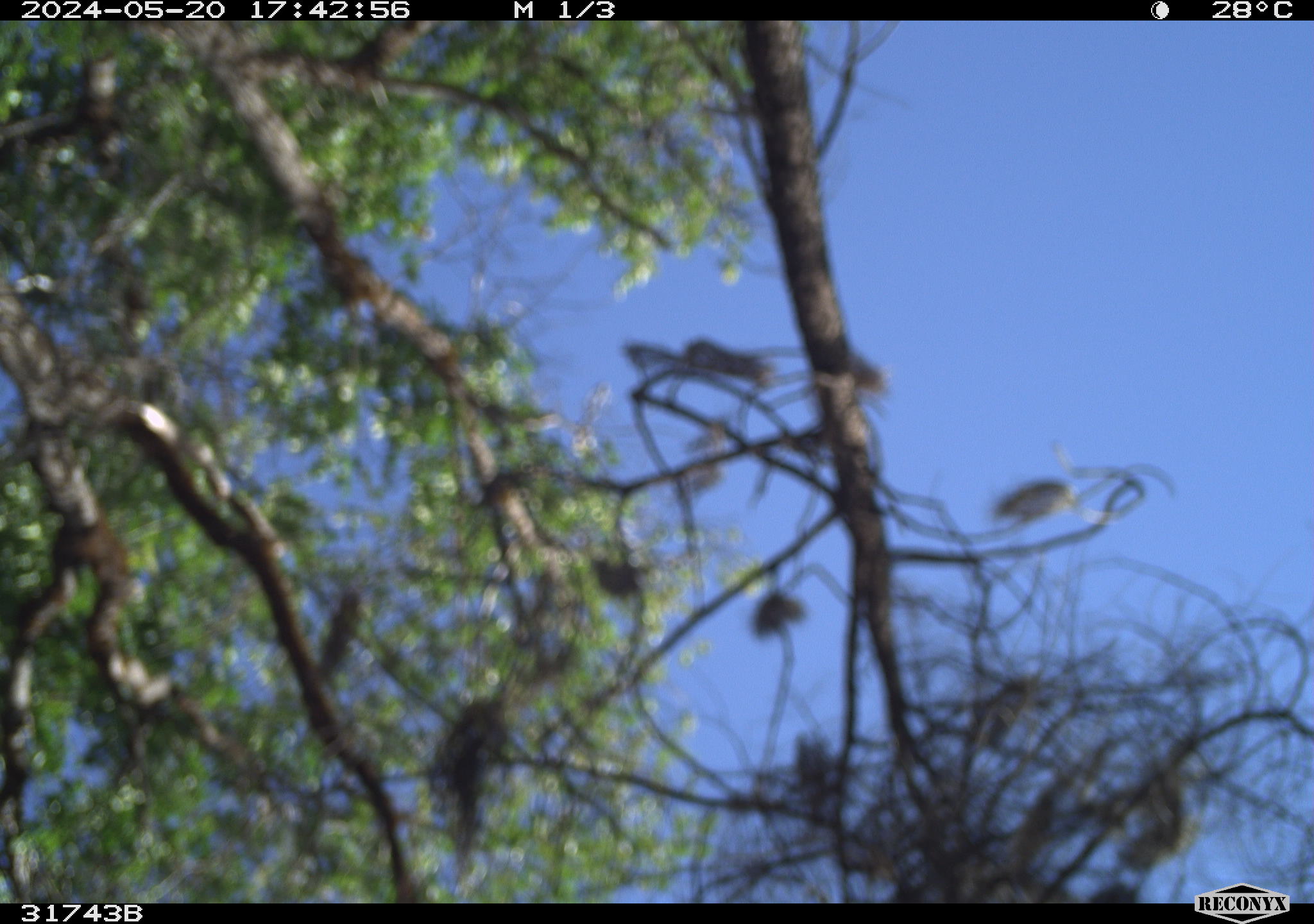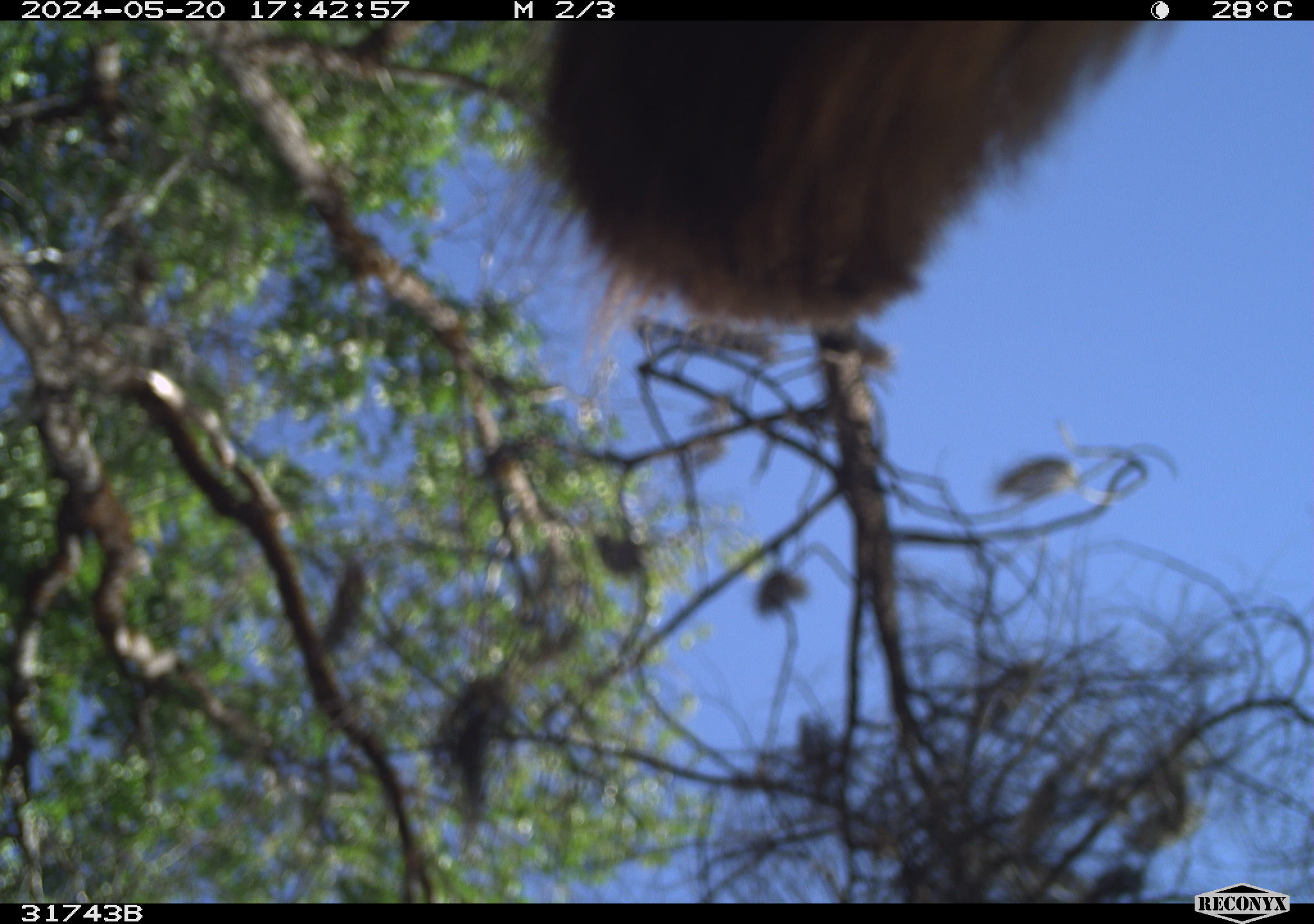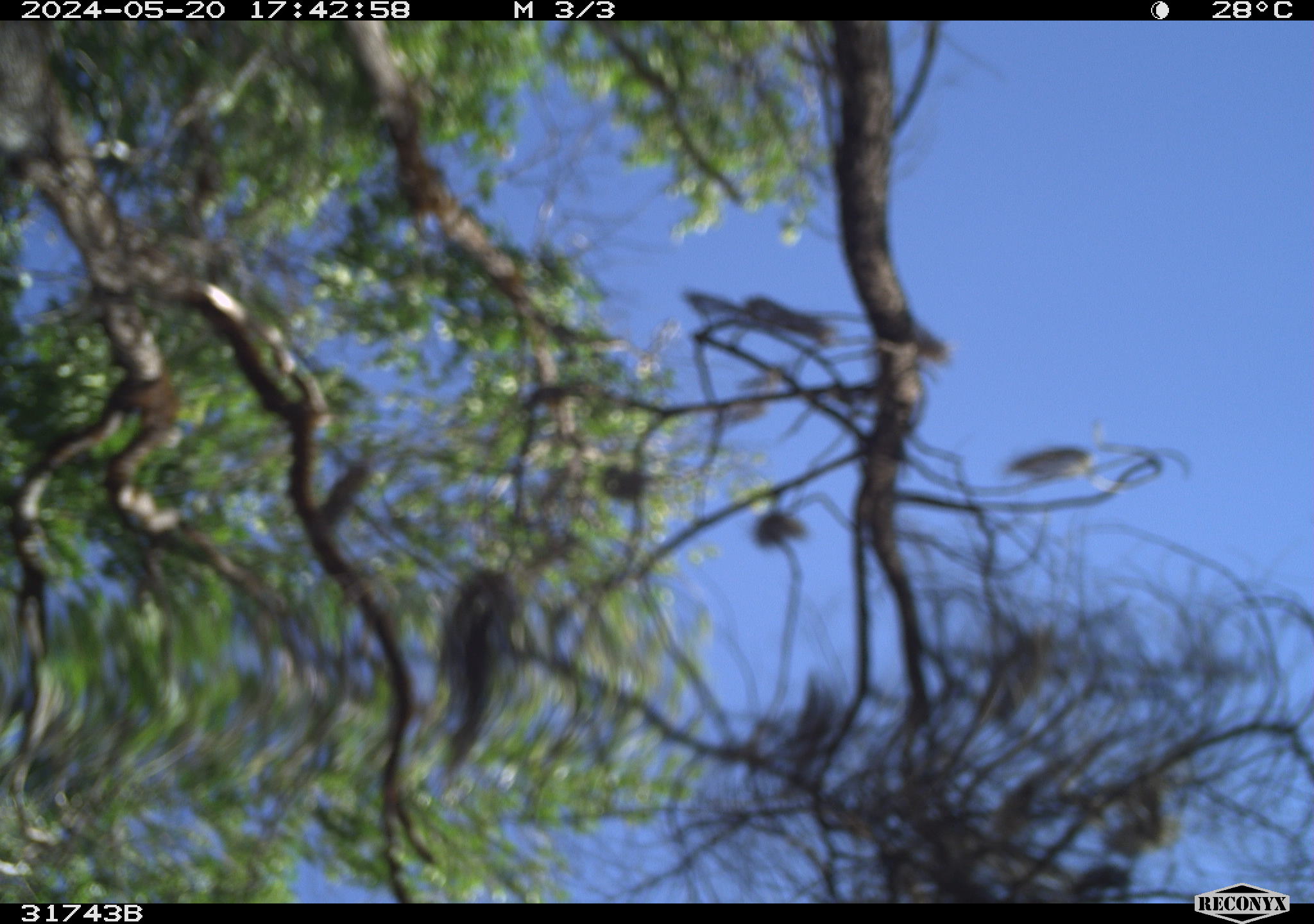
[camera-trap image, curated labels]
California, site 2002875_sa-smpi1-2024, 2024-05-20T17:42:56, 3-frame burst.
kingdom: Animalia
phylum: Chordata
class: Mammalia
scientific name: Mammalia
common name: mammal